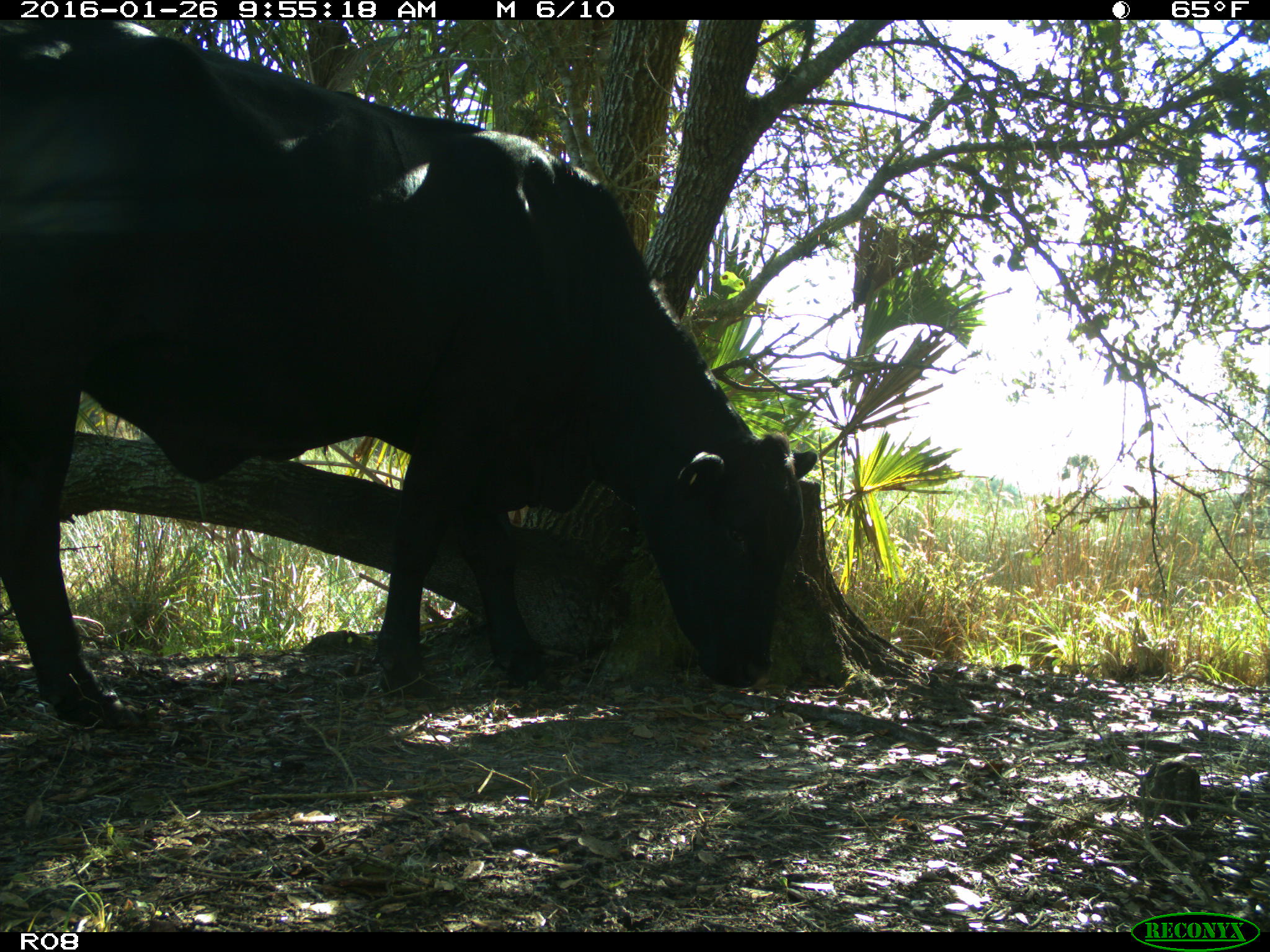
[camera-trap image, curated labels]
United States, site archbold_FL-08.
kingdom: Animalia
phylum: Chordata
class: Mammalia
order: Artiodactyla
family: Bovidae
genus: Bos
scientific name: Bos taurus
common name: domestic cow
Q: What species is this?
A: Bos taurus (domestic cow).